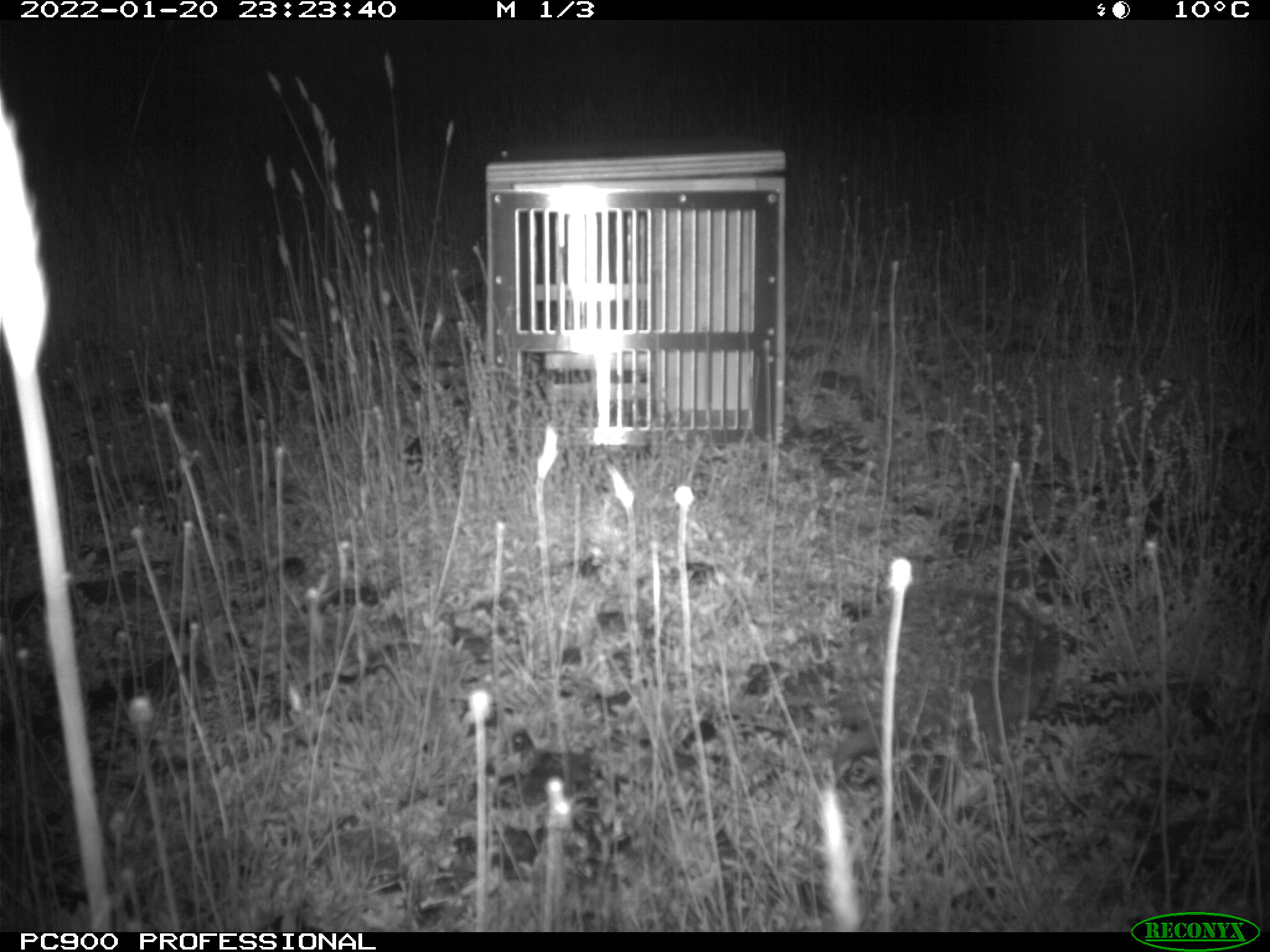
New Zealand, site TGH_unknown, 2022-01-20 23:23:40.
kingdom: Animalia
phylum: Chordata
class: Mammalia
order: Eulipotyphla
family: Erinaceidae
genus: Erinaceus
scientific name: Erinaceus europaeus europaeus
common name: european hedgehog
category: hedgehog